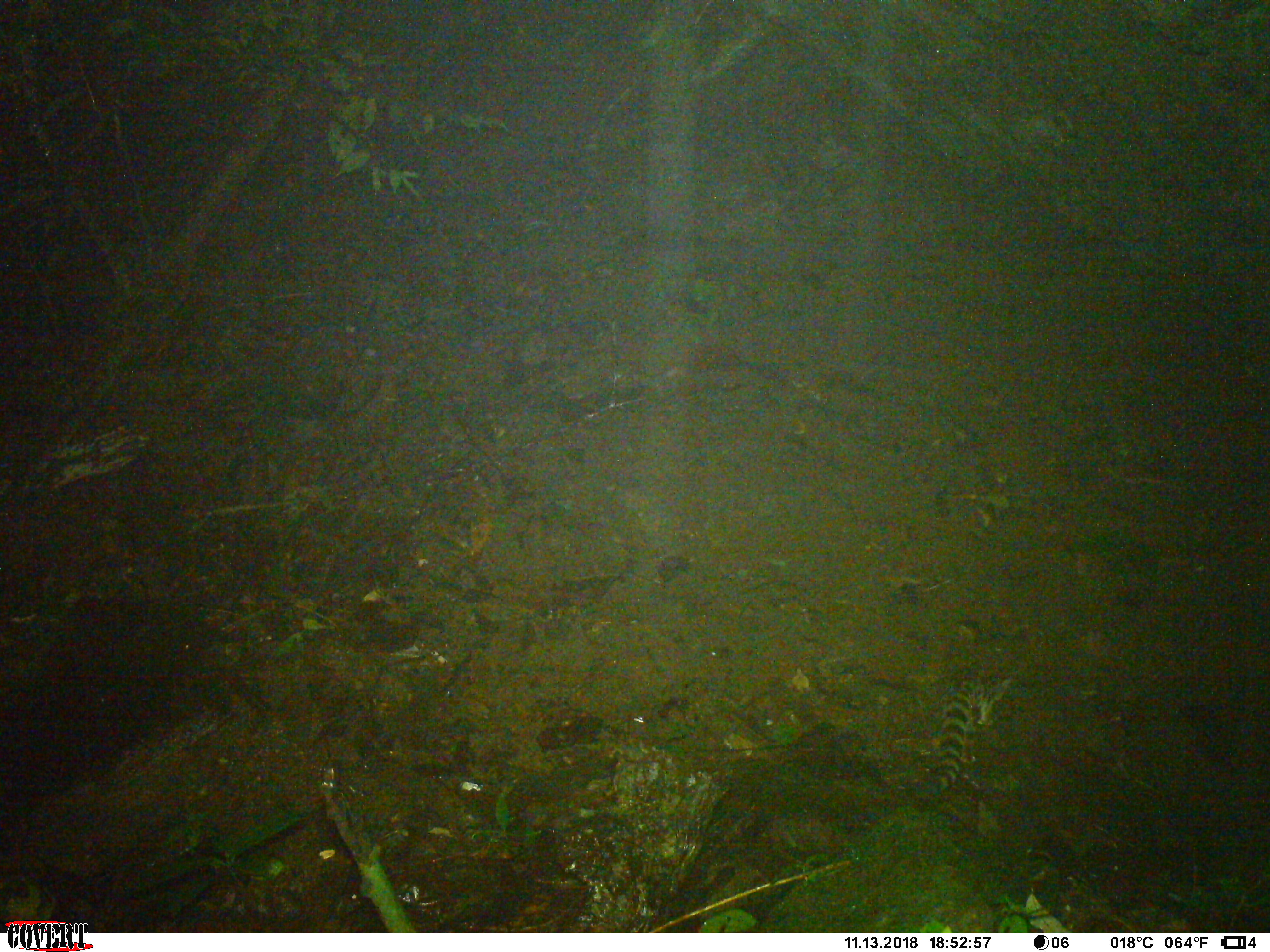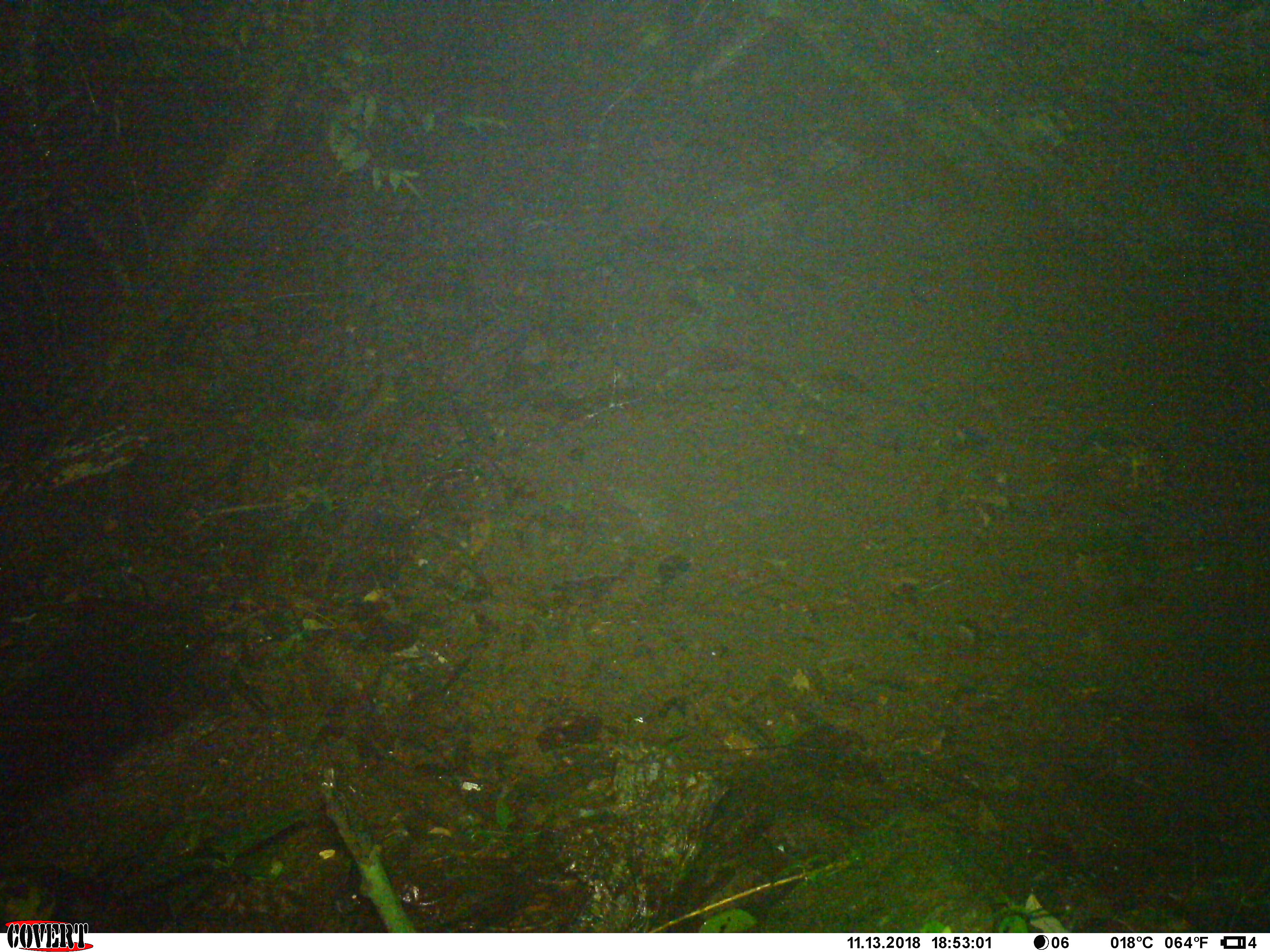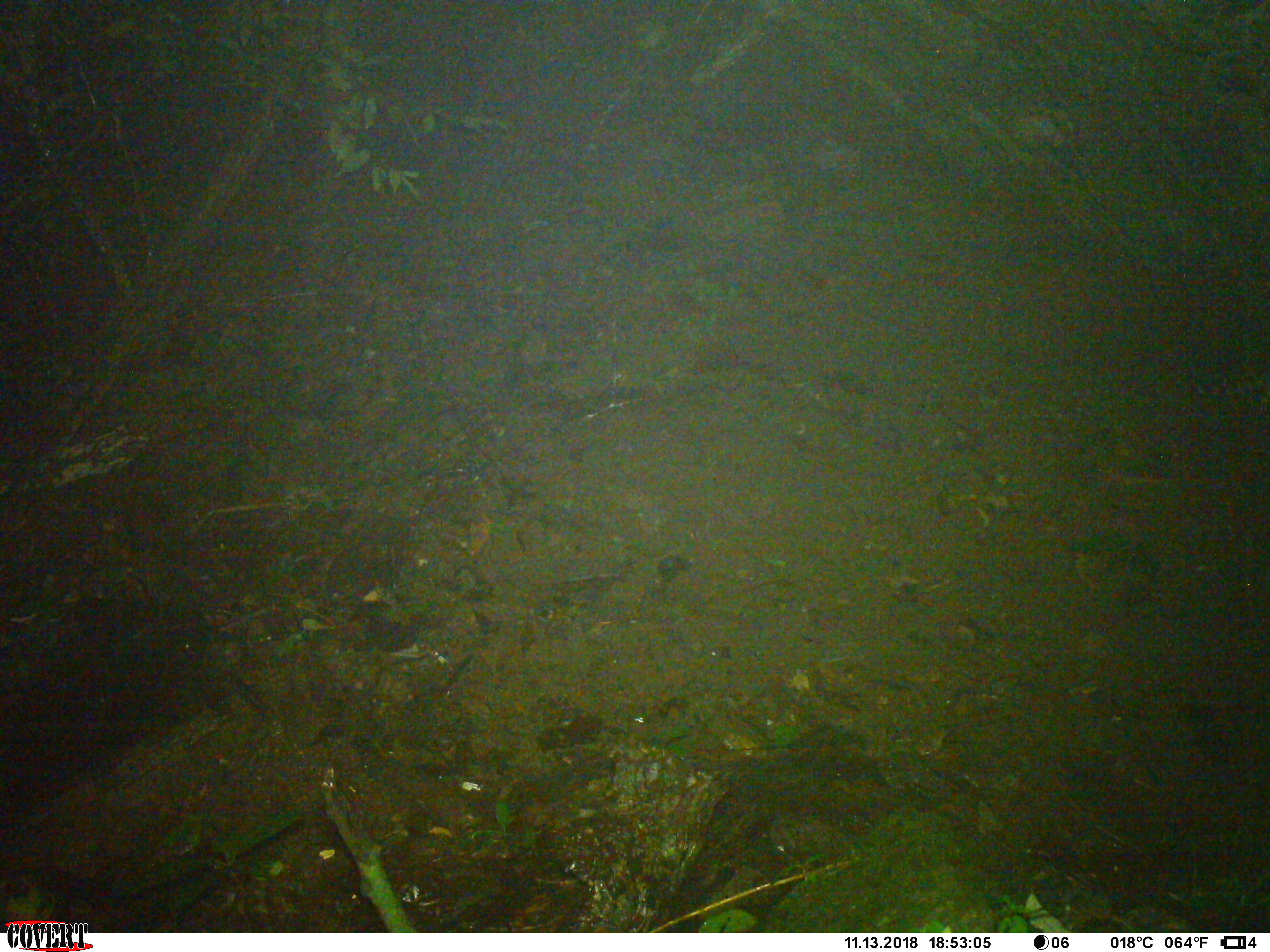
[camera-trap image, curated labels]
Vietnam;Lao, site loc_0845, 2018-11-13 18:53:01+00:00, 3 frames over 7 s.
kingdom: Animalia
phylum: Chordata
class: Mammalia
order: Carnivora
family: Prionodontidae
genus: Prionodon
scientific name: Prionodon pardicolor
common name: spotted linsang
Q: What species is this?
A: Spotted linsang (Prionodon pardicolor).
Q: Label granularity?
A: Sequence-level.